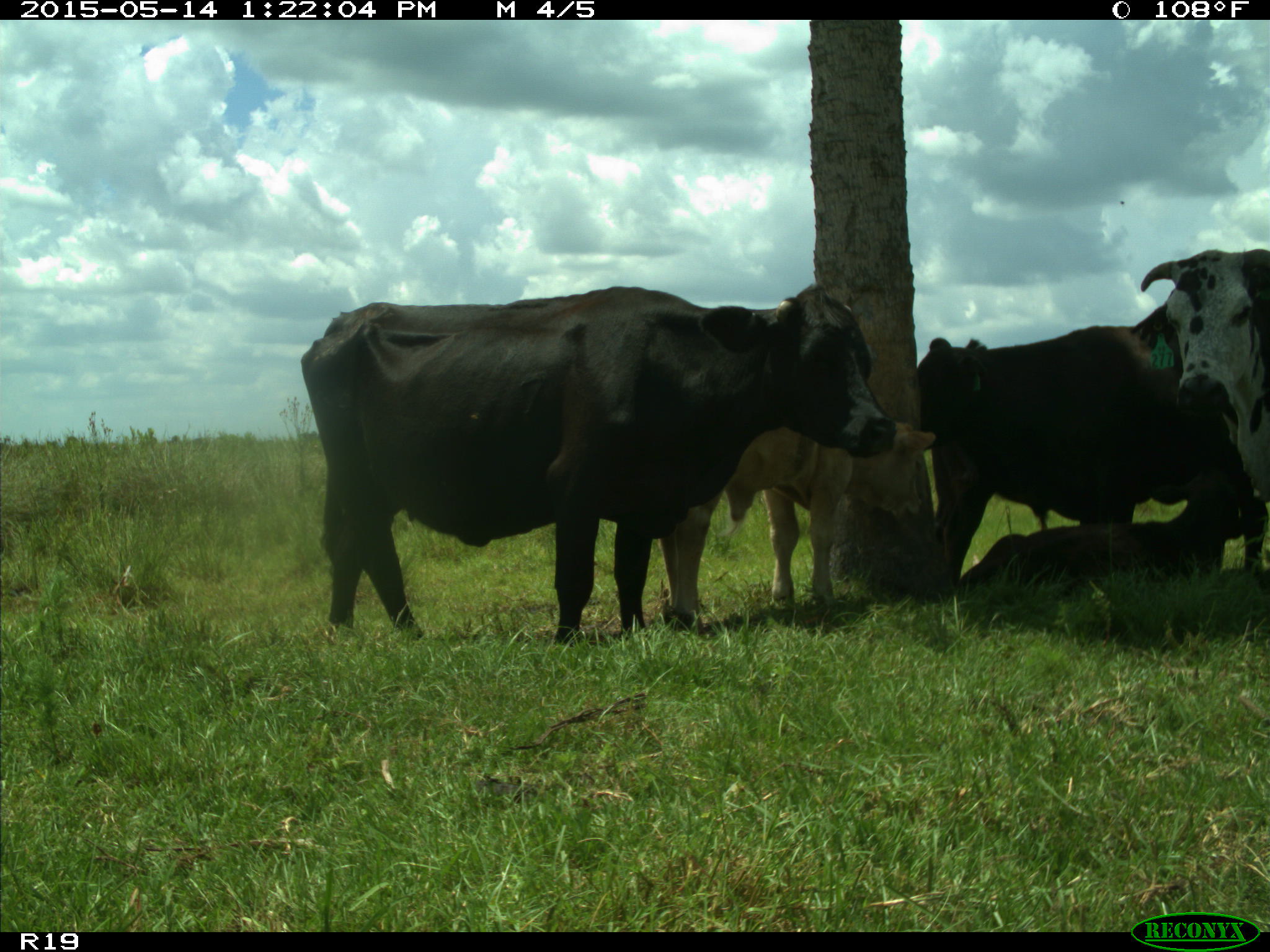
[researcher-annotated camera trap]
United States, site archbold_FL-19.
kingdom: Animalia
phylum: Chordata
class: Mammalia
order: Artiodactyla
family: Bovidae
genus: Bos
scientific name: Bos taurus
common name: domestic cow